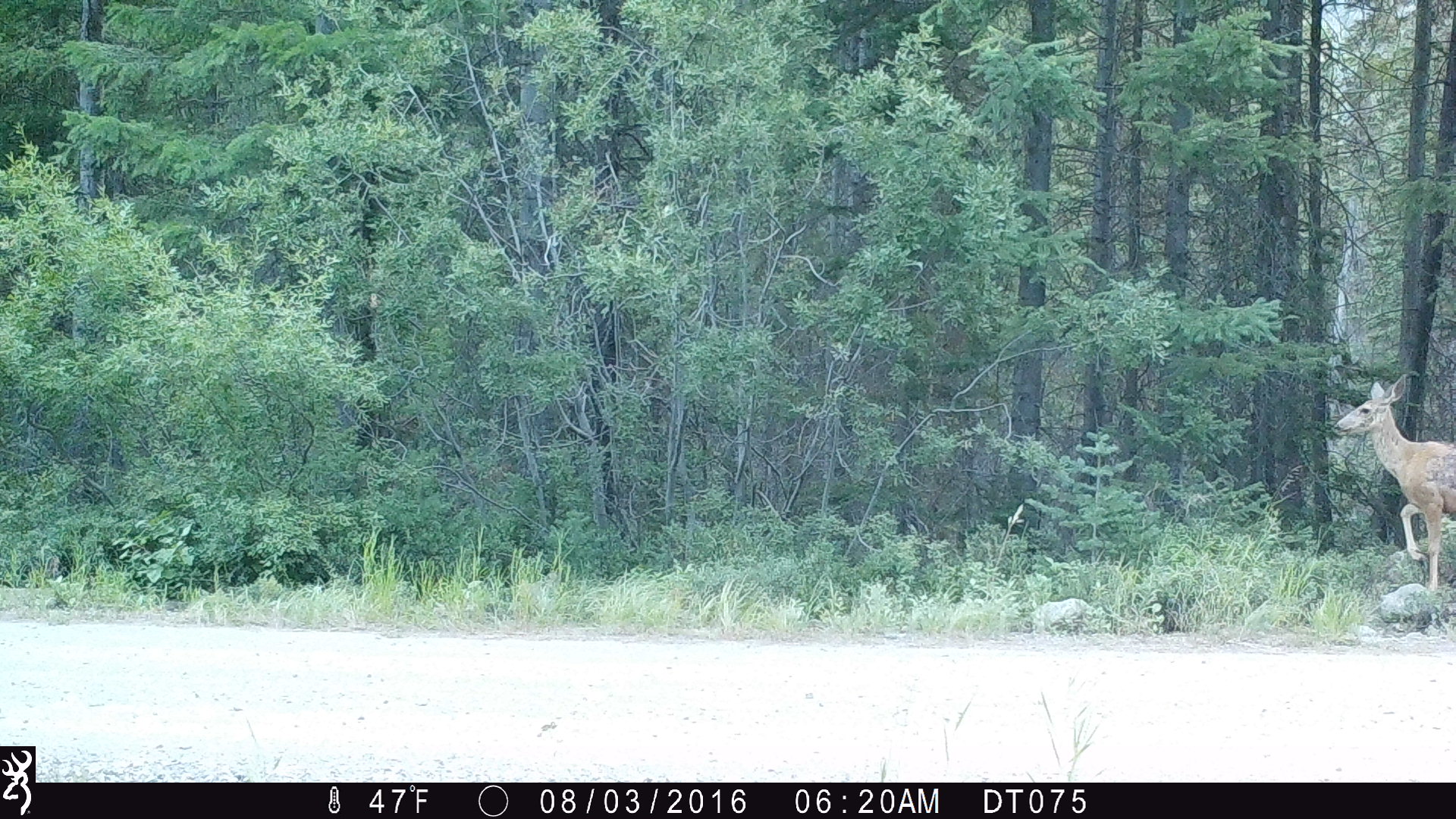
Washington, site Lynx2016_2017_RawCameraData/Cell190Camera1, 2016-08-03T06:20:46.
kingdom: Animalia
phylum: Chordata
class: Mammalia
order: Artiodactyla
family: Cervidae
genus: Odocoileus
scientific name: Odocoileus hemionus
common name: mule deer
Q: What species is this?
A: Odocoileus hemionus (mule deer).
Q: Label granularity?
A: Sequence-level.